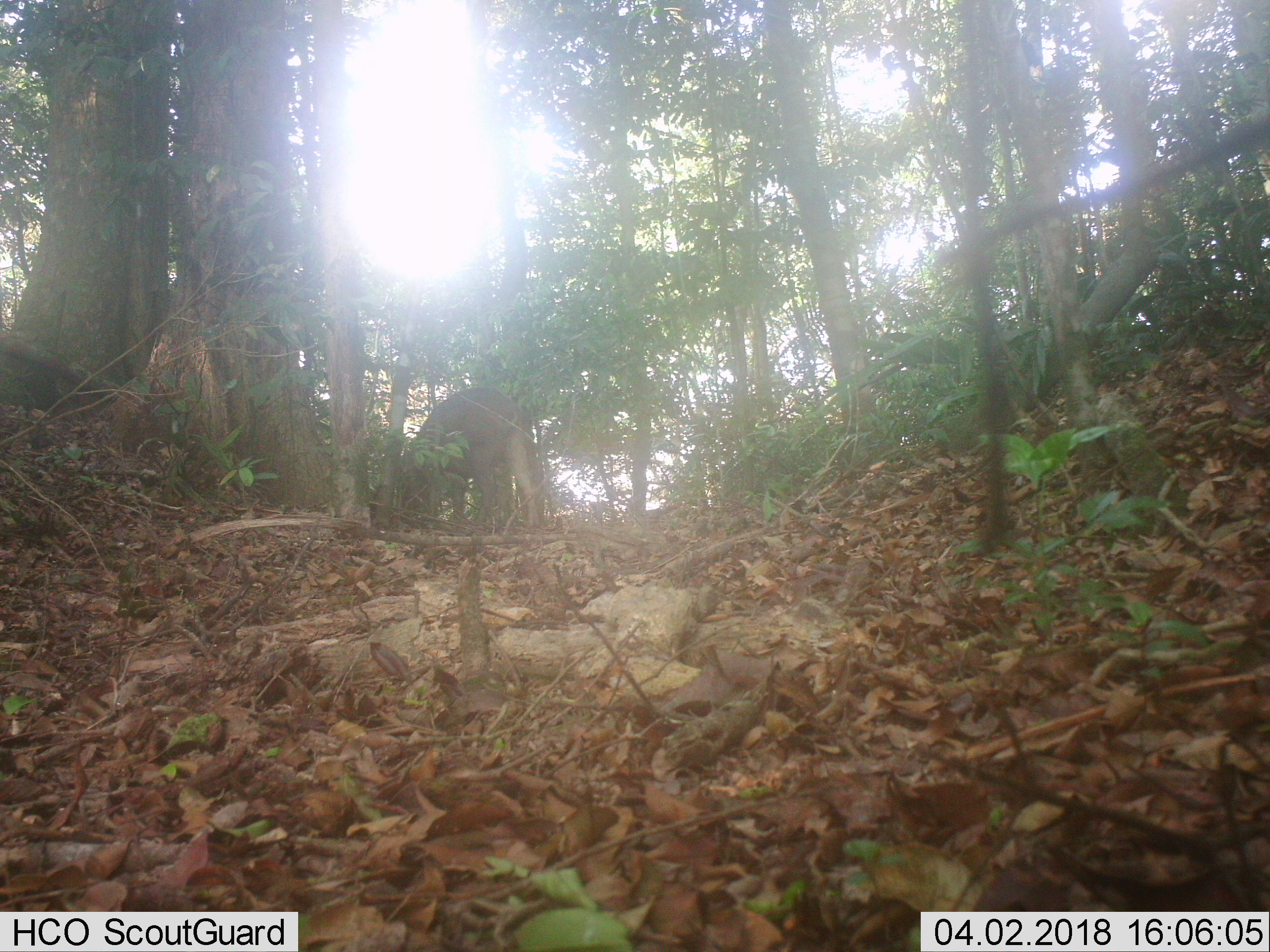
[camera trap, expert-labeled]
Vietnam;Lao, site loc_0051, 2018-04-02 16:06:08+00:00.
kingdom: Animalia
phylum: Chordata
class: Mammalia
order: Artiodactyla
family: Suidae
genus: Sus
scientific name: Sus scrofa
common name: eurasian wild pig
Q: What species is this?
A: Eurasian wild pig (Sus scrofa).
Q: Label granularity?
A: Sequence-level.